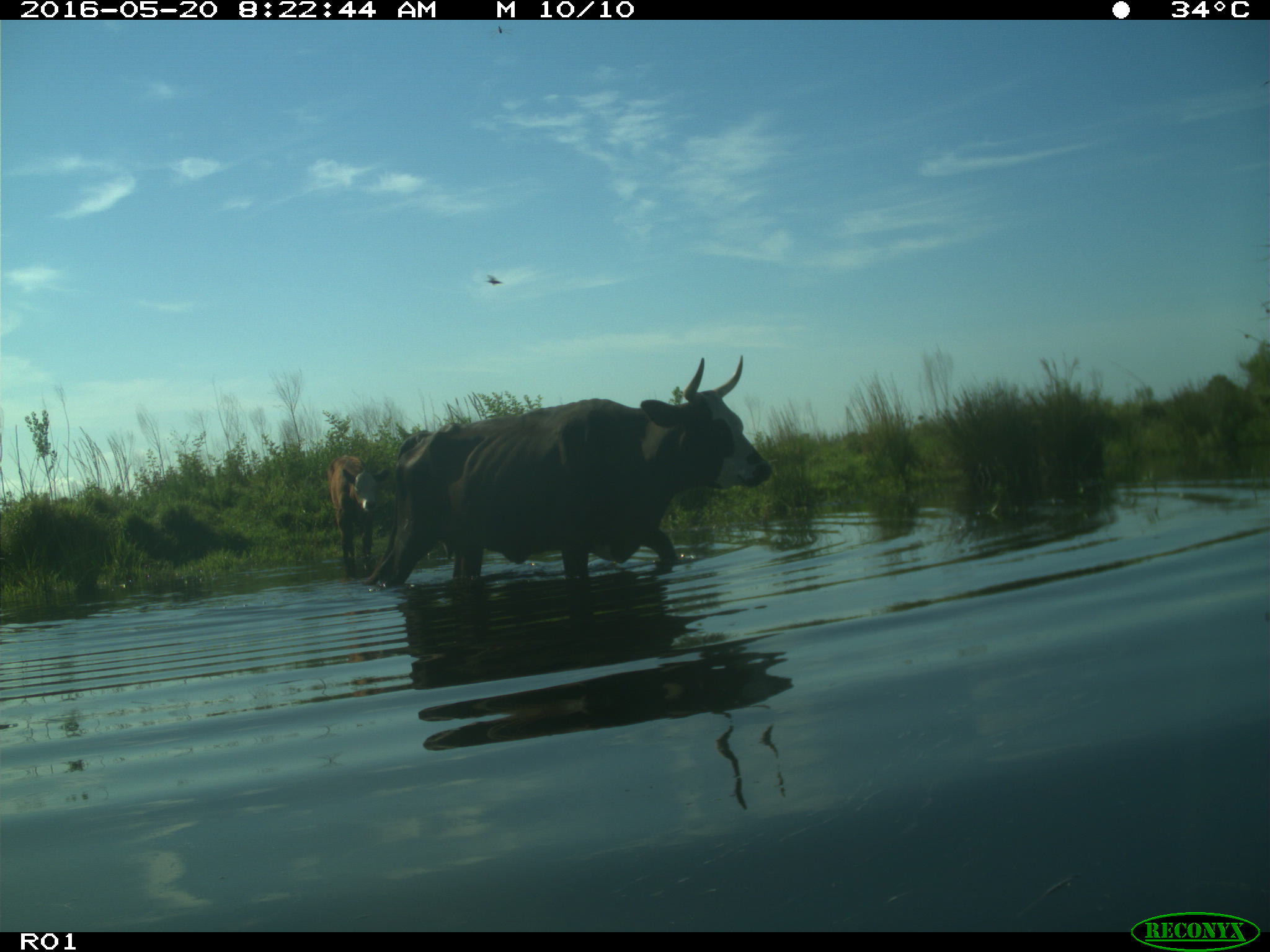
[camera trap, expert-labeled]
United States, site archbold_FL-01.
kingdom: Animalia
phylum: Chordata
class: Mammalia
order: Artiodactyla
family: Bovidae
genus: Bos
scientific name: Bos taurus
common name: domestic cow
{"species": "Bos taurus (domestic cow)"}